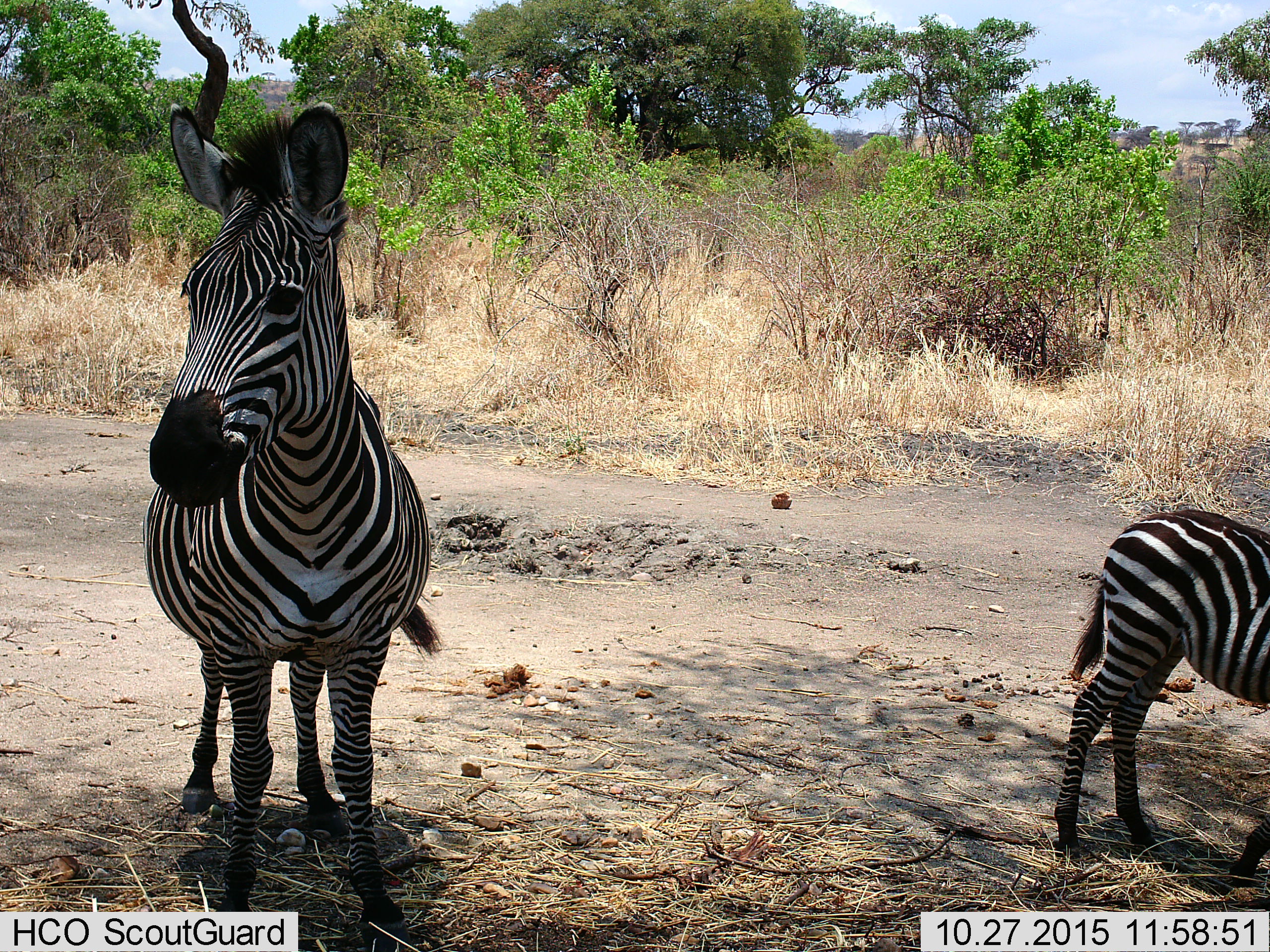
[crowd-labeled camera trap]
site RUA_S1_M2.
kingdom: Animalia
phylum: Chordata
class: Mammalia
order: Perissodactyla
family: Equidae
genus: Equus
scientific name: Equus quagga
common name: plains zebra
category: zebraplains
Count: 2.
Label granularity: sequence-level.